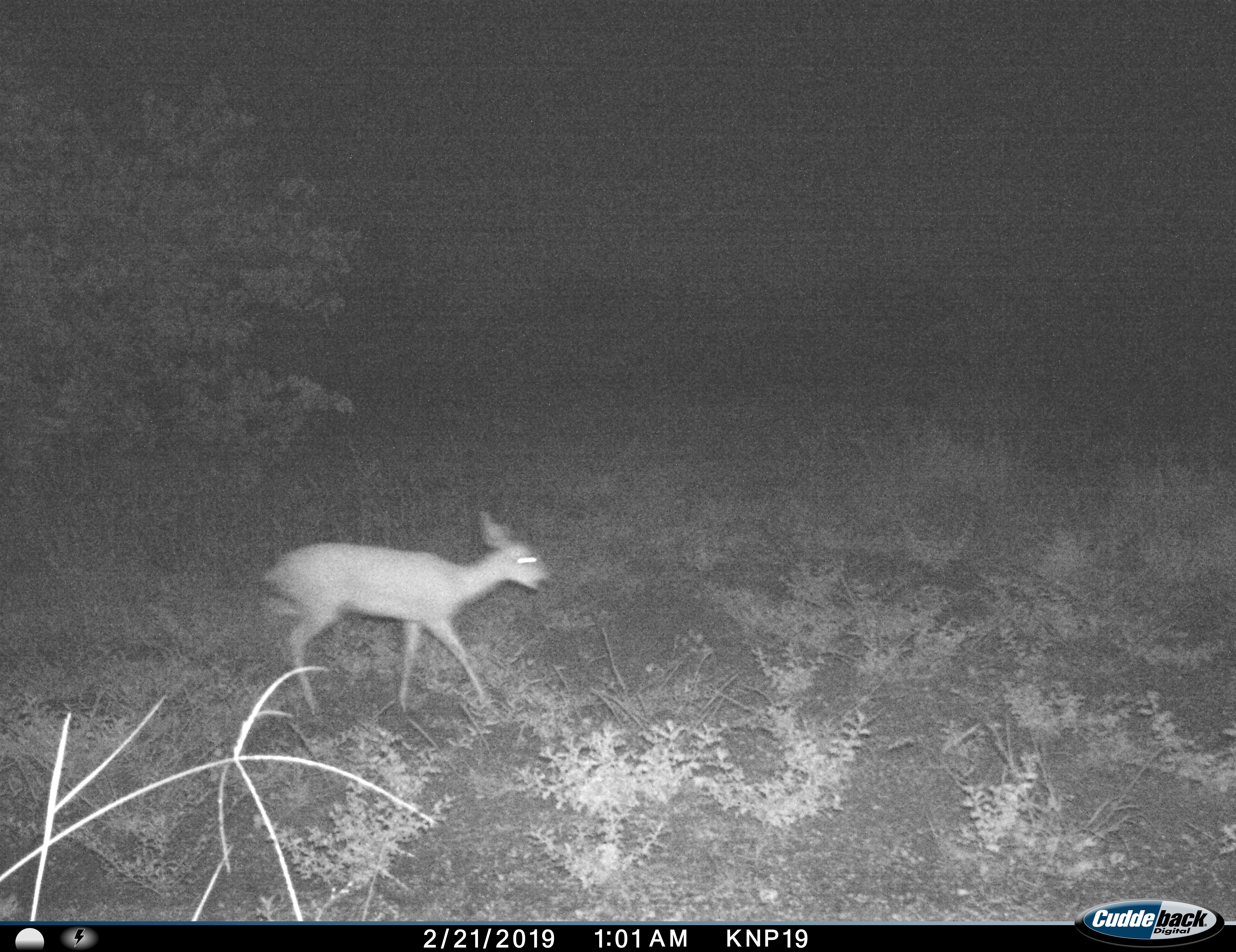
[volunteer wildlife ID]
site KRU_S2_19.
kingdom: Animalia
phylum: Chordata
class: Mammalia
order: Artiodactyla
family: Bovidae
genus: Aepyceros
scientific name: Aepyceros melampus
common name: impala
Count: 1.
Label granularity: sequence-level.